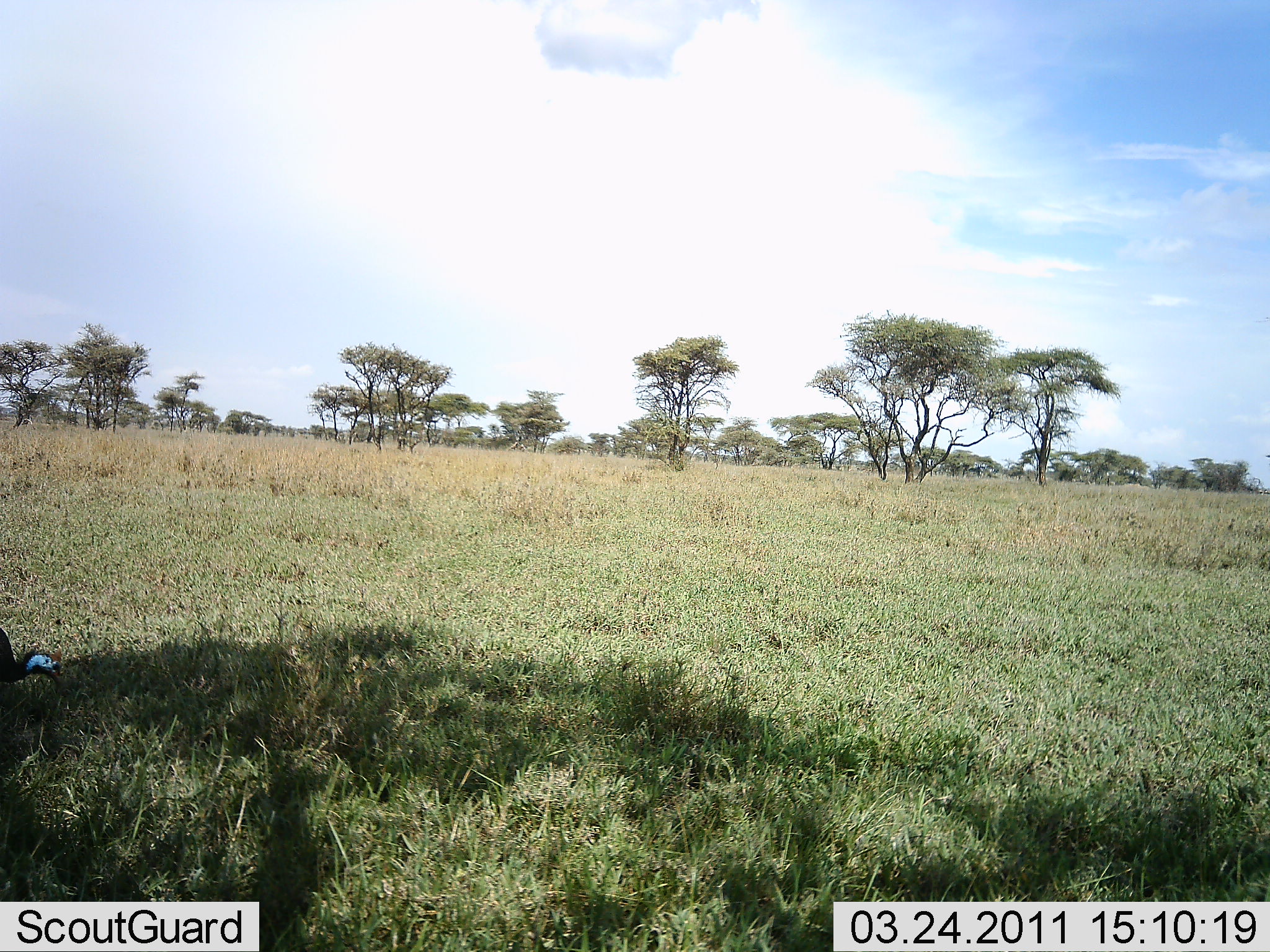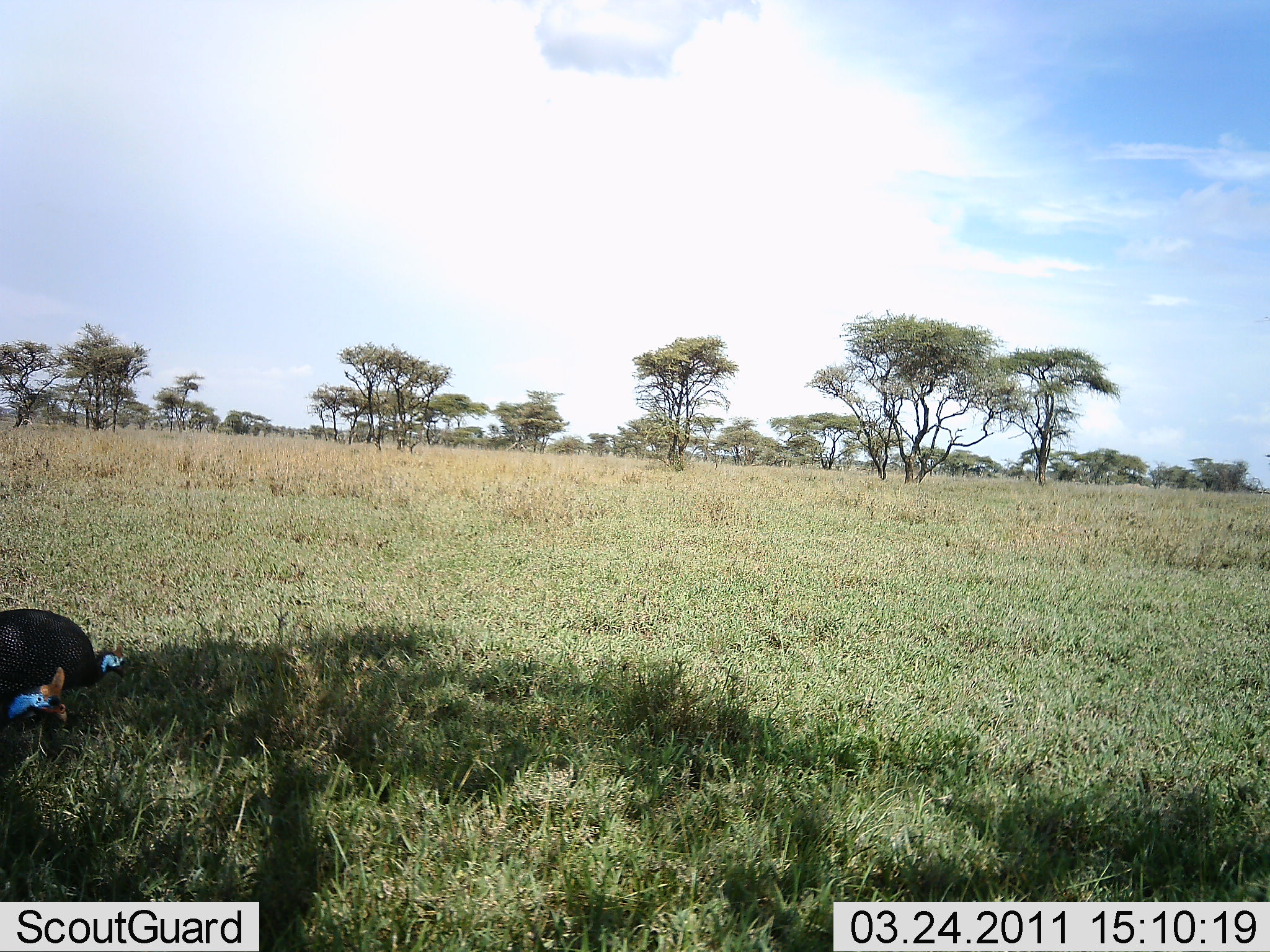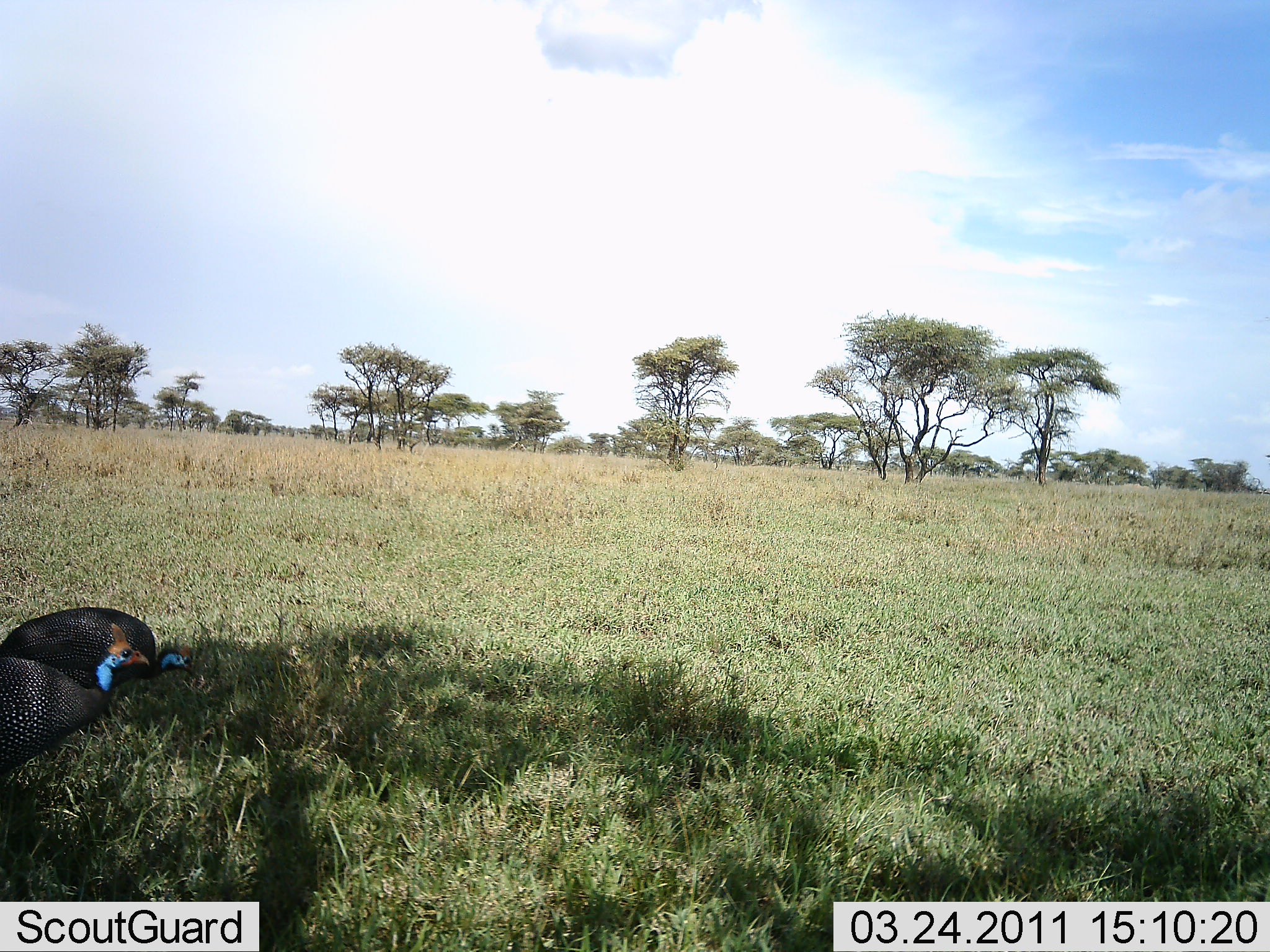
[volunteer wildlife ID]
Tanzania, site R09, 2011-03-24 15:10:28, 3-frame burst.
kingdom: Animalia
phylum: Chordata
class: Aves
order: Galliformes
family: Numididae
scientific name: Numididae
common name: guinea fowl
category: guineafowl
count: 2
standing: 0%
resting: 0%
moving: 86%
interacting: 0%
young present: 0%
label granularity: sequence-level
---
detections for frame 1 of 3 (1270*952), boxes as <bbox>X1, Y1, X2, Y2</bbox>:
animal: <bbox>0, 625, 66, 692</bbox>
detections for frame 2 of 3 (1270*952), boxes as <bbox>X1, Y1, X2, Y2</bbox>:
animal: <bbox>0, 608, 127, 720</bbox>; <bbox>0, 666, 71, 729</bbox>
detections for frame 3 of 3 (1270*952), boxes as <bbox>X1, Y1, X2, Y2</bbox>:
animal: <bbox>0, 622, 150, 772</bbox>; <bbox>0, 607, 200, 680</bbox>